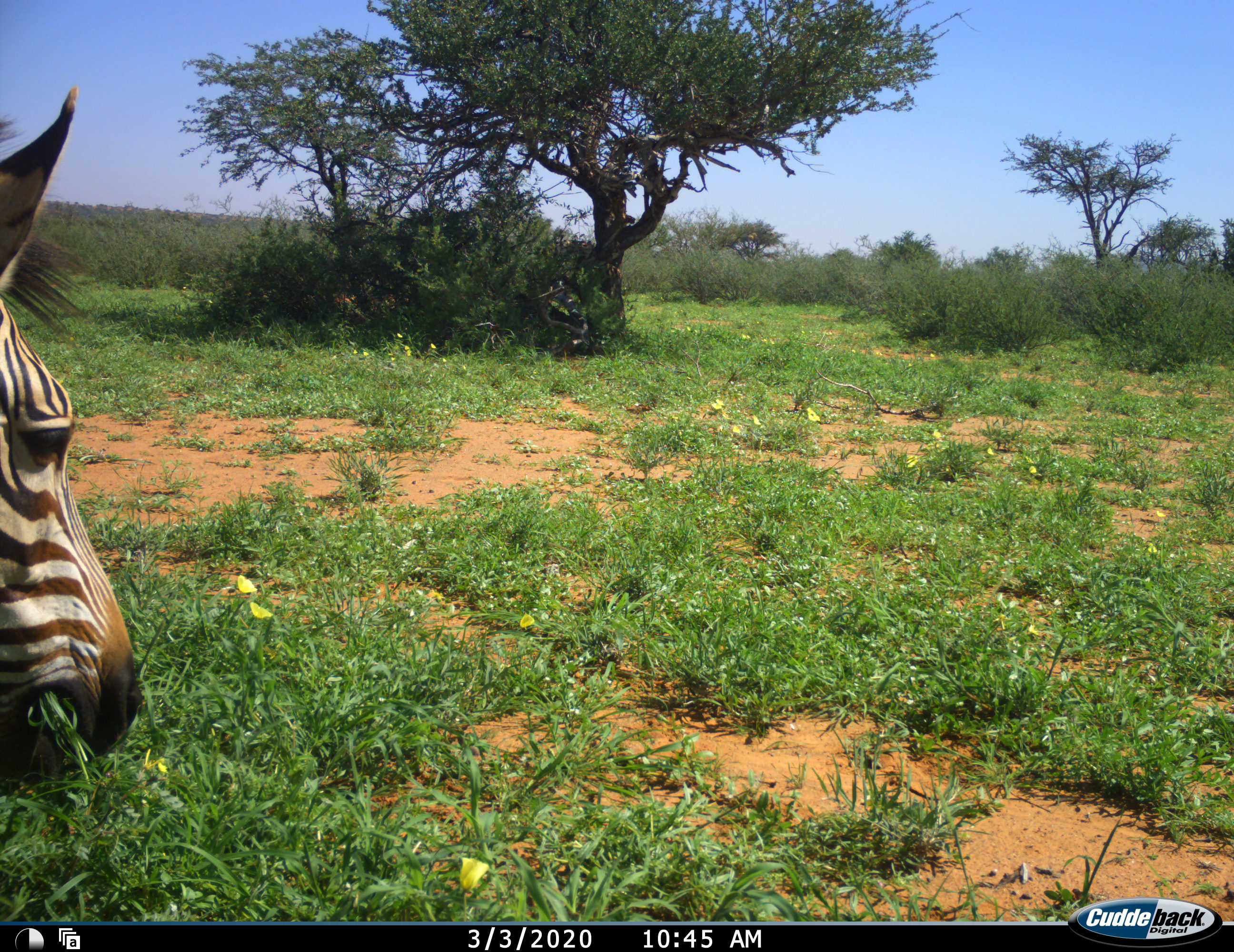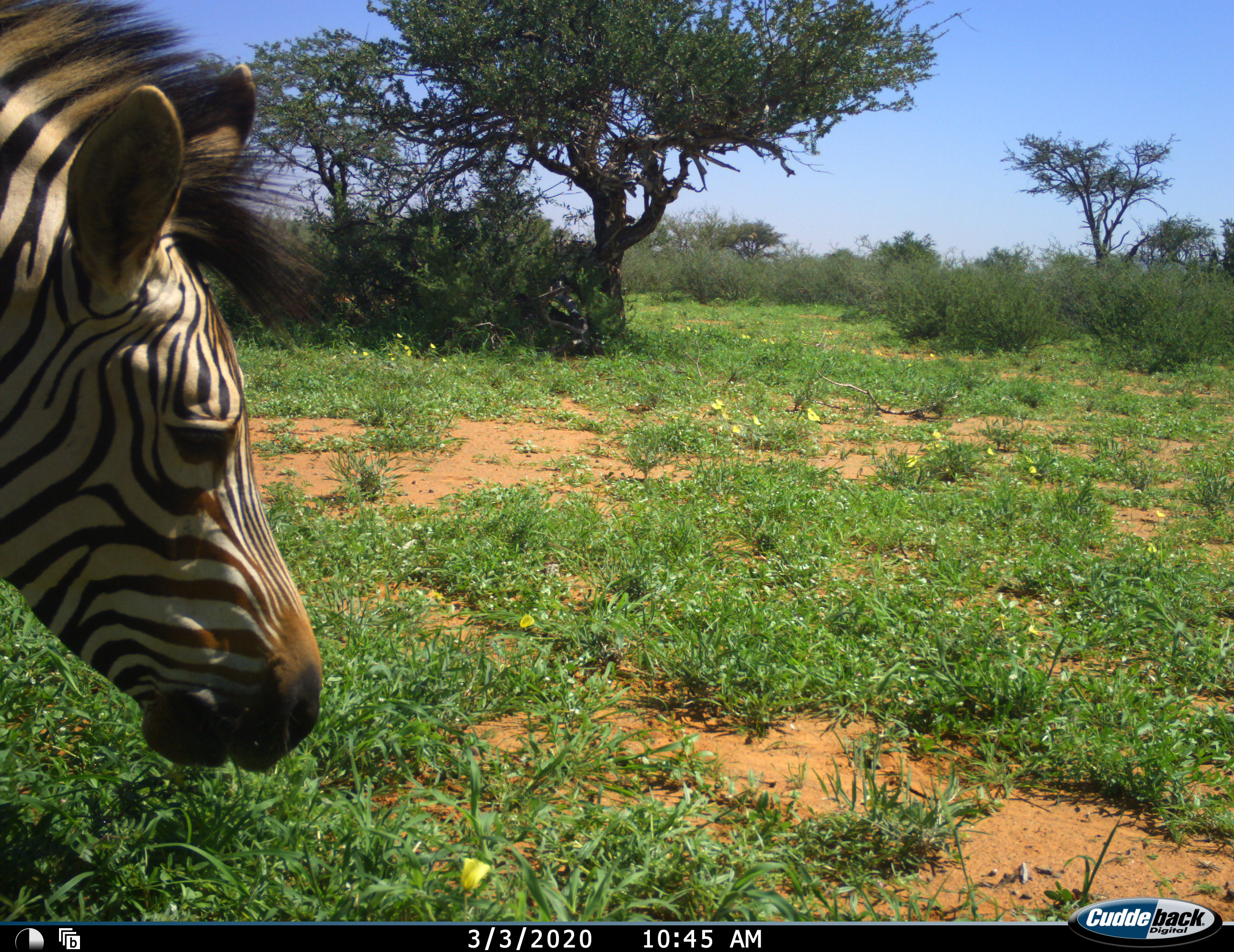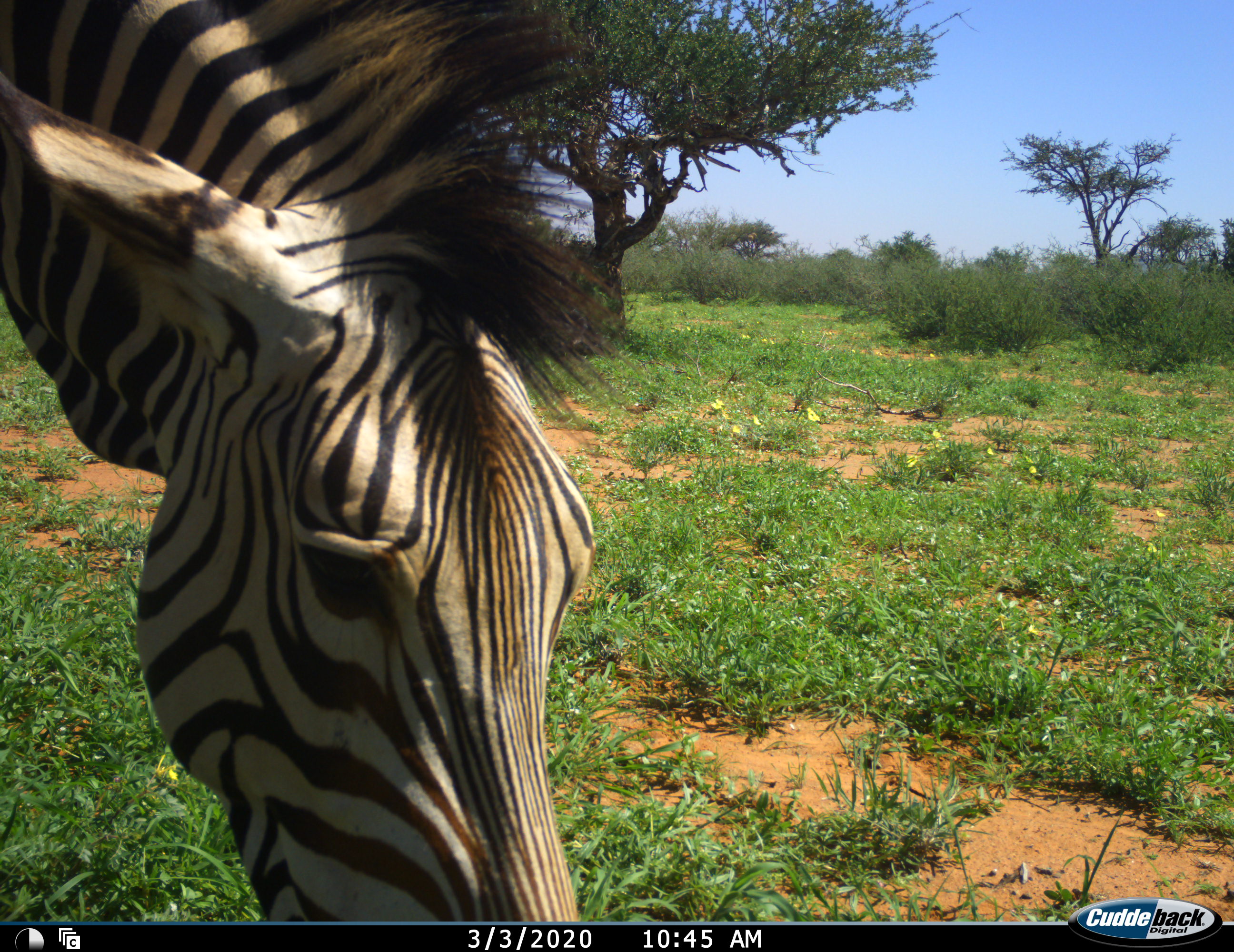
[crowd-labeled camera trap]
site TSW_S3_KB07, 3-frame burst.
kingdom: Animalia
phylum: Chordata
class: Mammalia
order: Perissodactyla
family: Equidae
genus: Equus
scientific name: Equus zebra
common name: mountain zebra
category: zebramountain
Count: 1.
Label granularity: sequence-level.